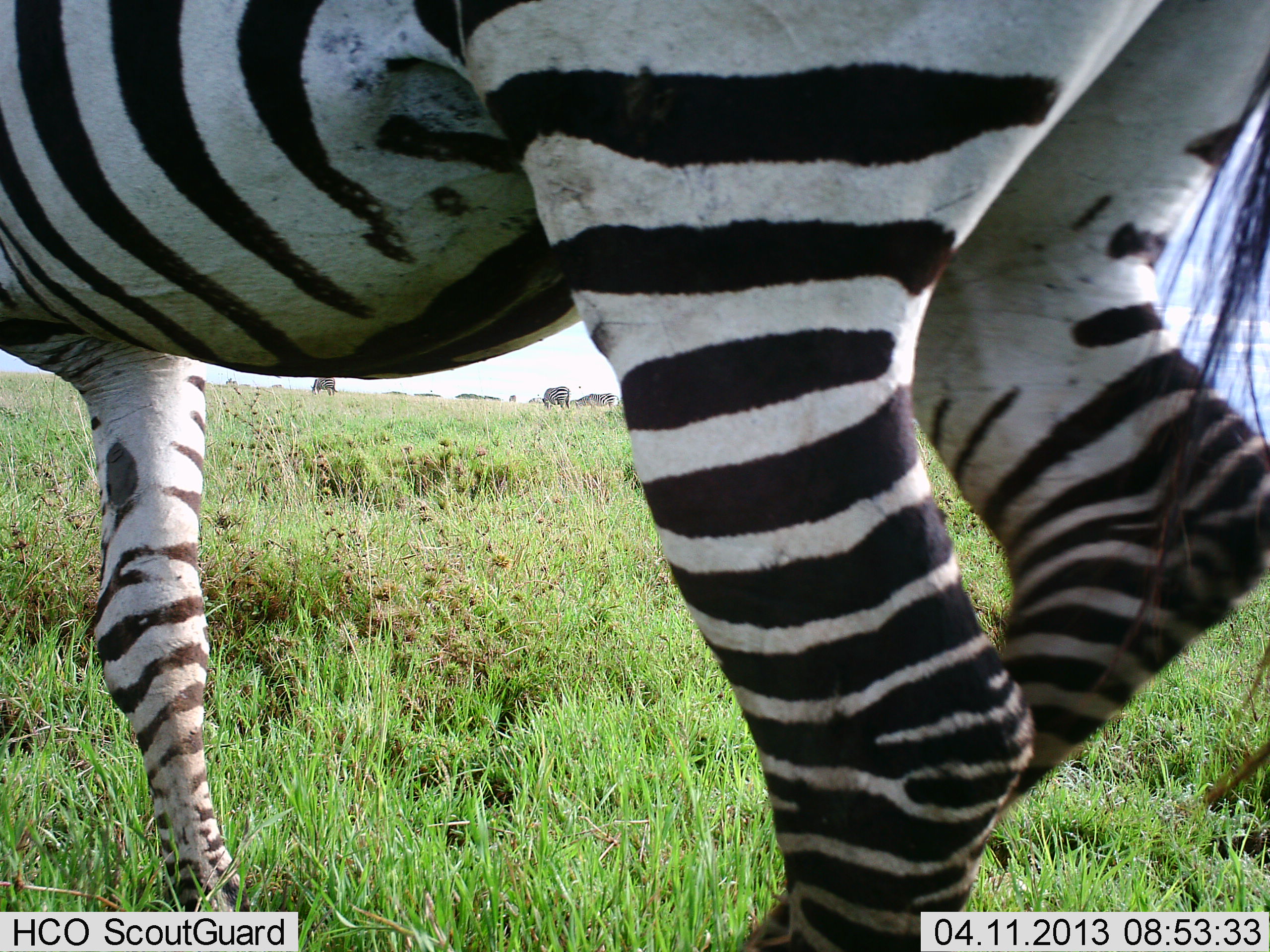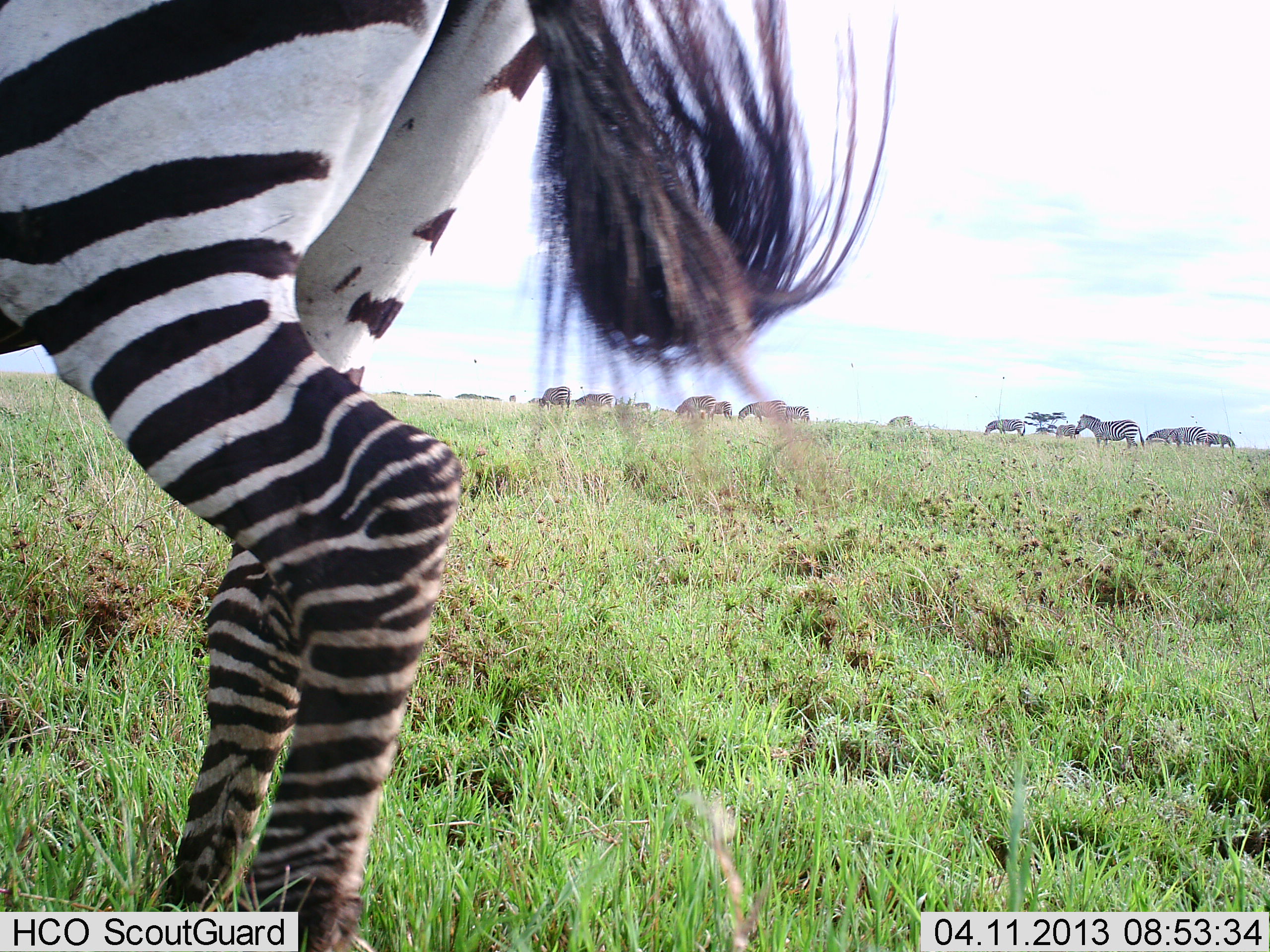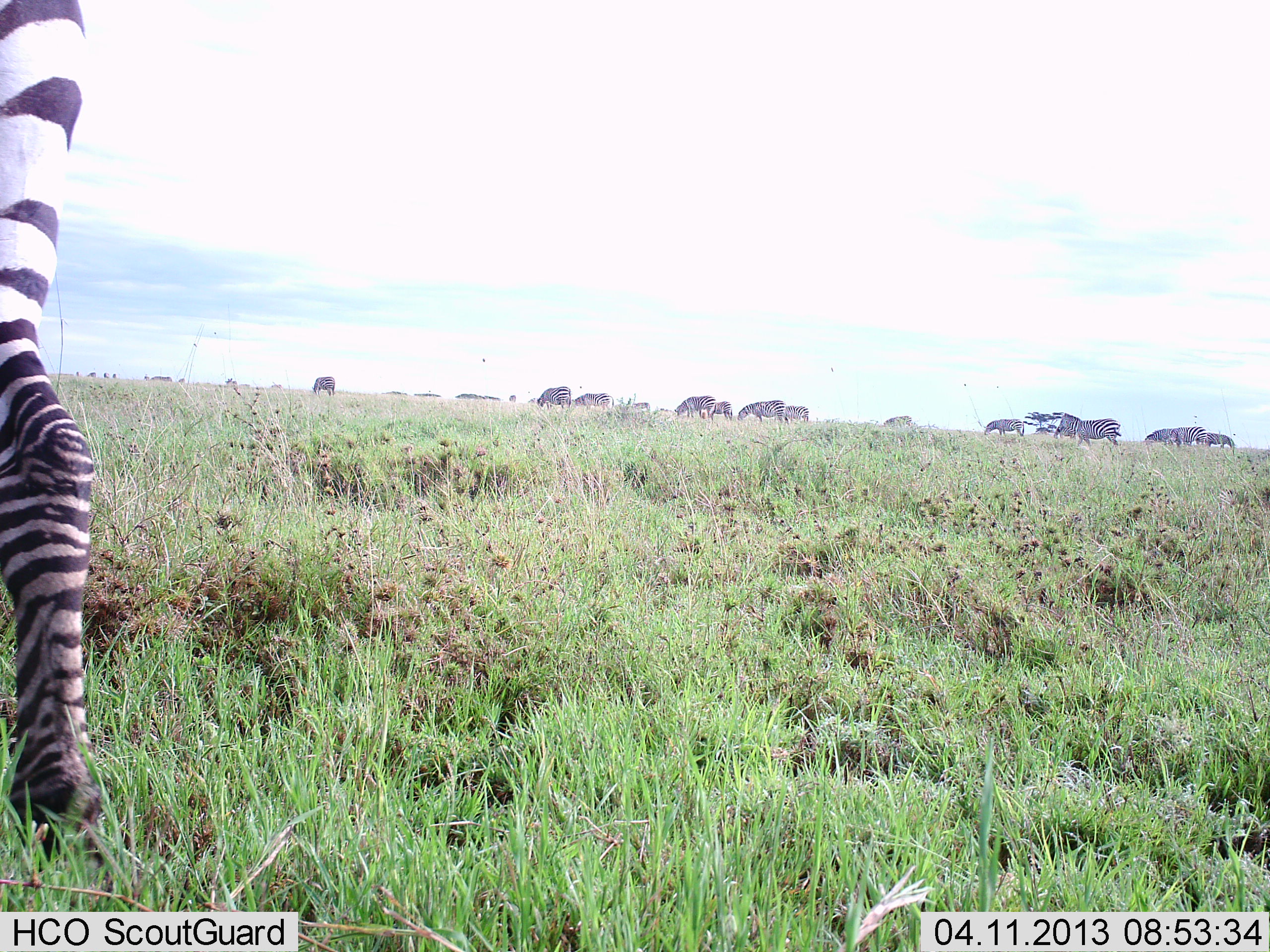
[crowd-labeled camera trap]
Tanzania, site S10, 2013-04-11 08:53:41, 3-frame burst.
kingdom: Animalia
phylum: Chordata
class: Mammalia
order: Perissodactyla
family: Equidae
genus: Equus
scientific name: Equus quagga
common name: plains zebra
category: zebra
Zebra (plains zebra) (Equus quagga), count 11-50. Behavior (volunteer vote fractions): standing 38%, resting 2%, moving 73%, interacting 4%. Young present (vote fraction): 0%. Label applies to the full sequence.